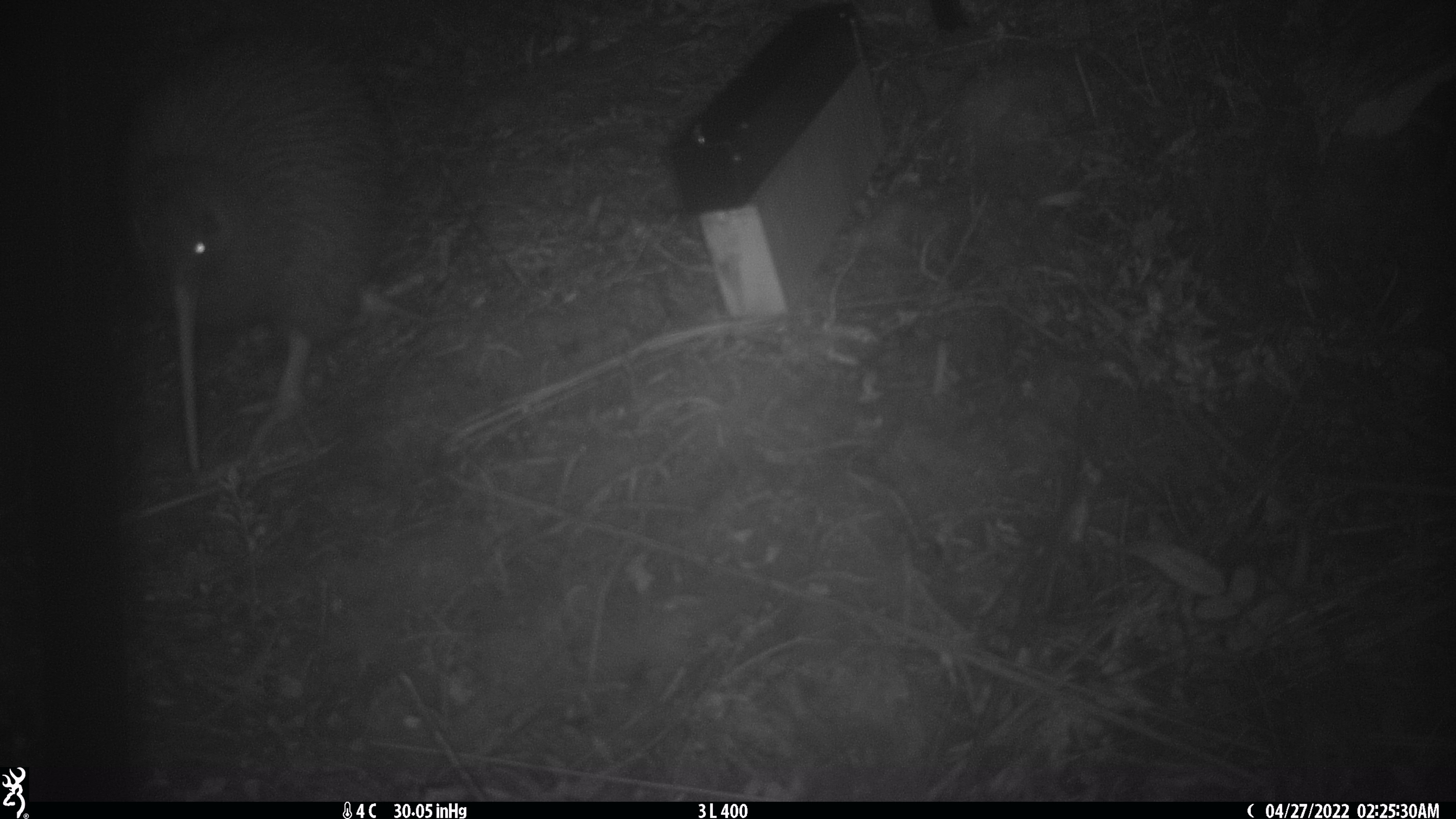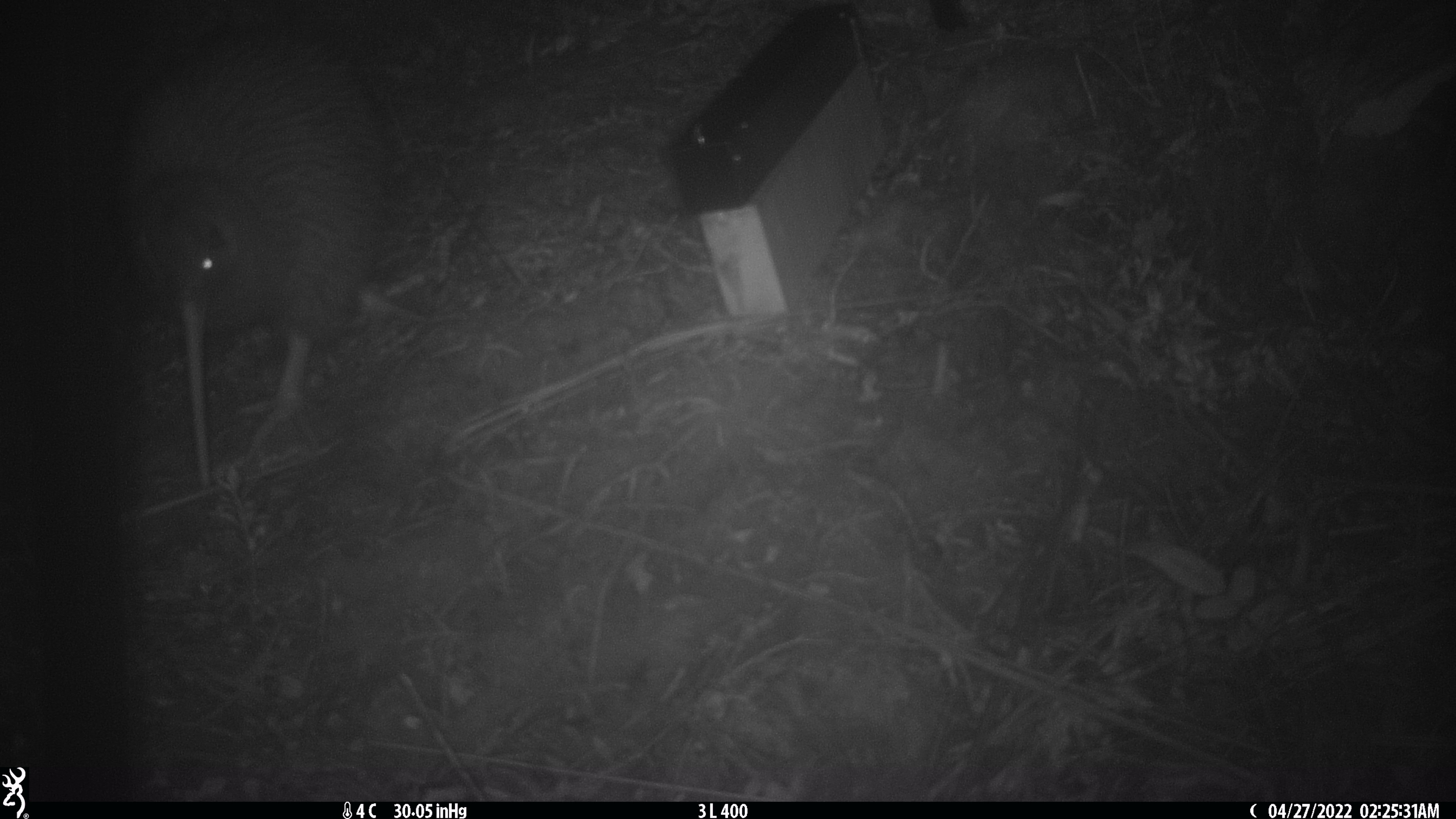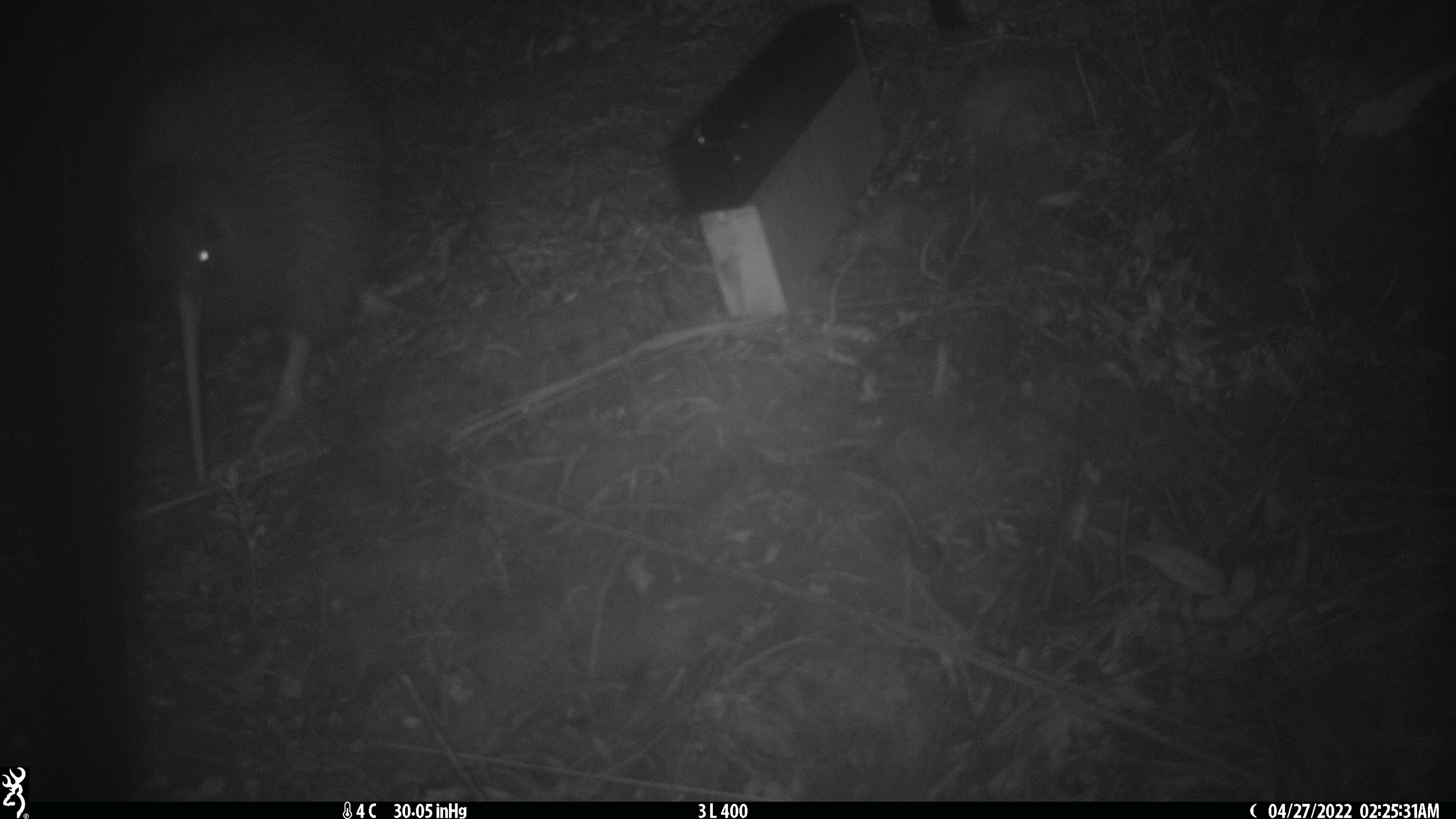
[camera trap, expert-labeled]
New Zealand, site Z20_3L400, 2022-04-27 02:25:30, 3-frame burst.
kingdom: Animalia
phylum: Chordata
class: Aves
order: Apterygiformes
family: Apterygidae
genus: Apteryx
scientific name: Apteryx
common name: kiwi